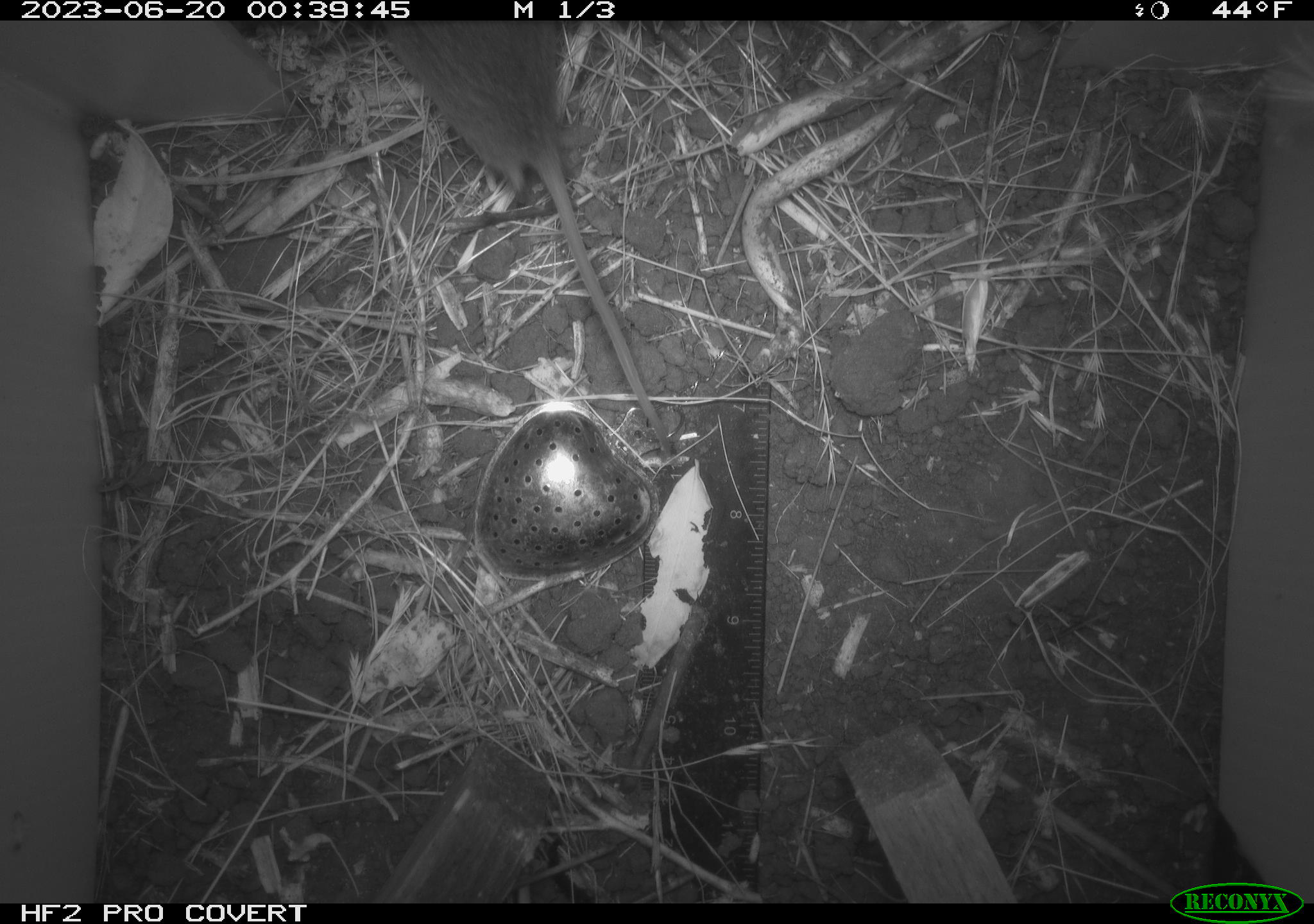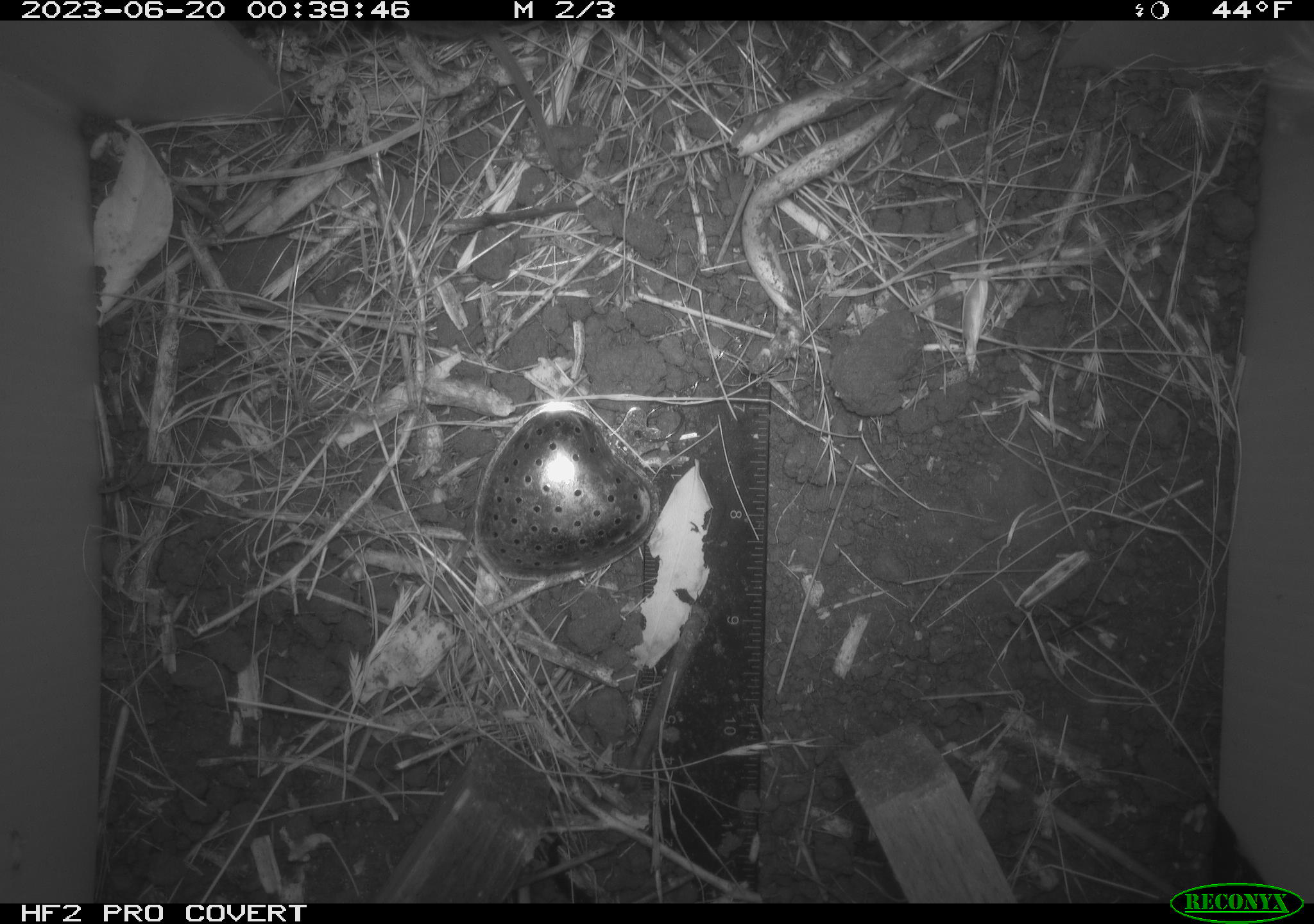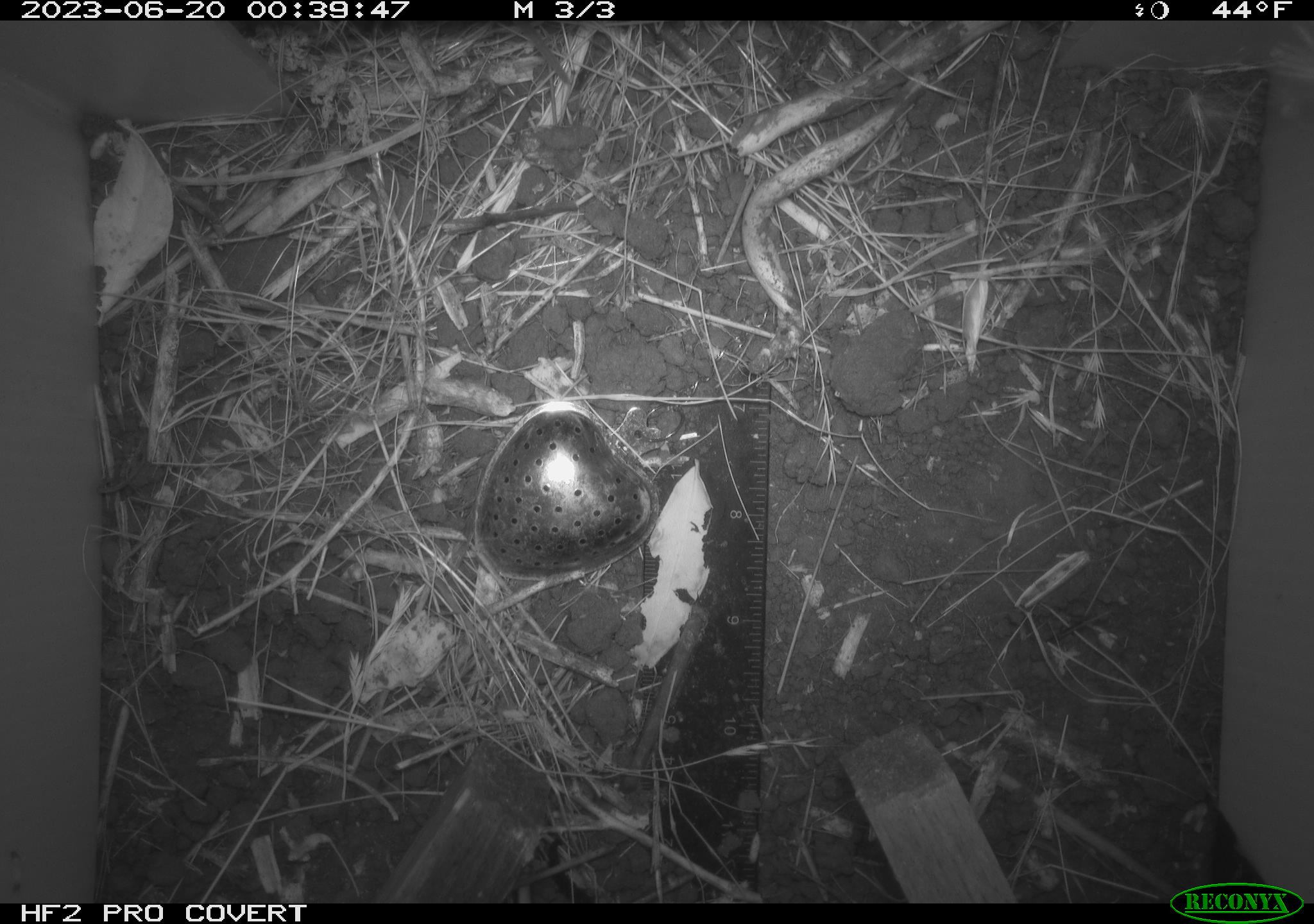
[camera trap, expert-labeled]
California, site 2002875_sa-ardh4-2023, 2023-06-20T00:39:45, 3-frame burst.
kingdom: Animalia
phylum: Chordata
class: Mammalia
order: Rodentia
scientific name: Rodentia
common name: mouse species